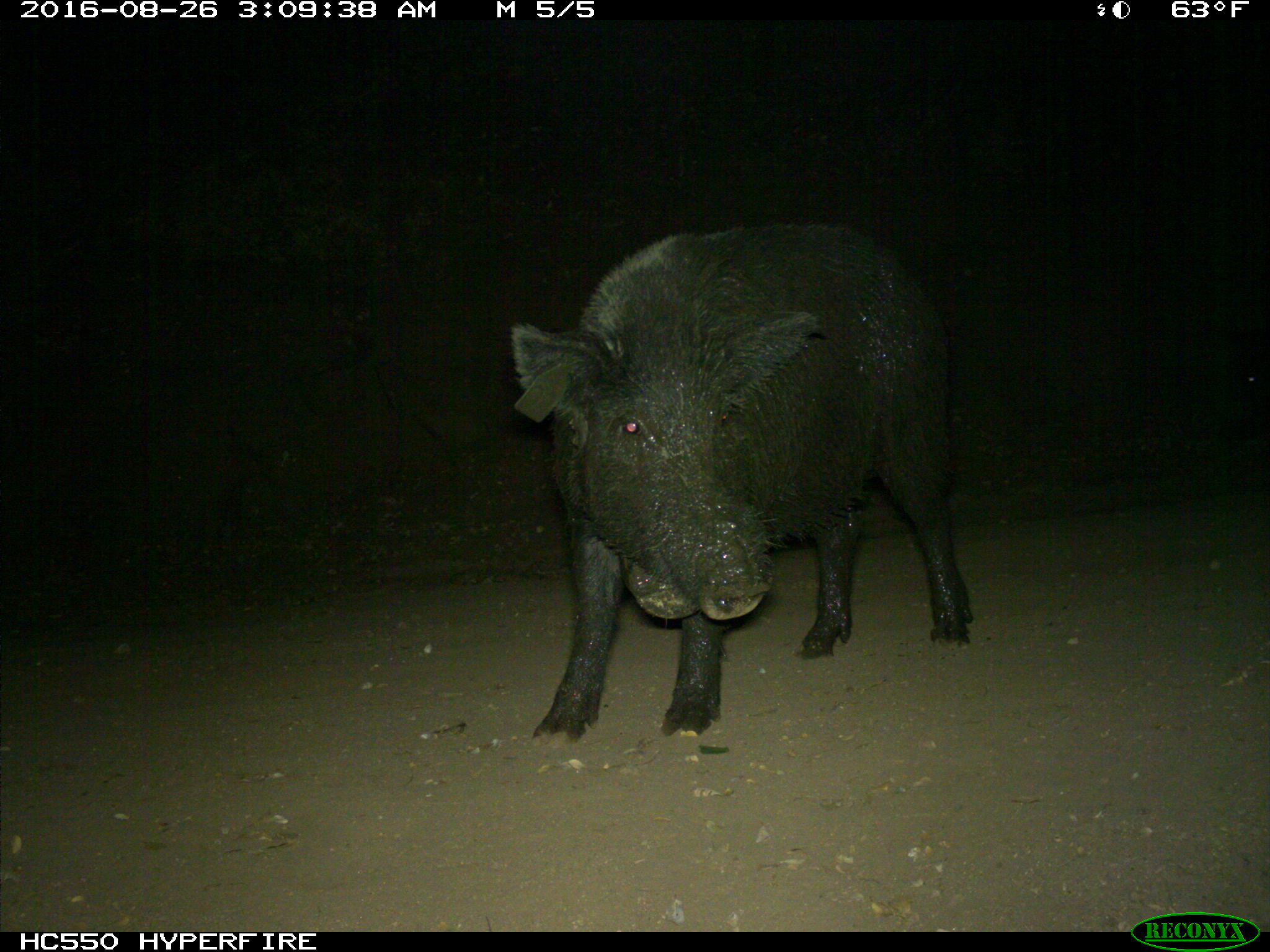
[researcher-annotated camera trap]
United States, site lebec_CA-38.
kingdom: Animalia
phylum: Chordata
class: Mammalia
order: Artiodactyla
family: Suidae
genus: Sus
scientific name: Sus scrofa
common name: wild boar